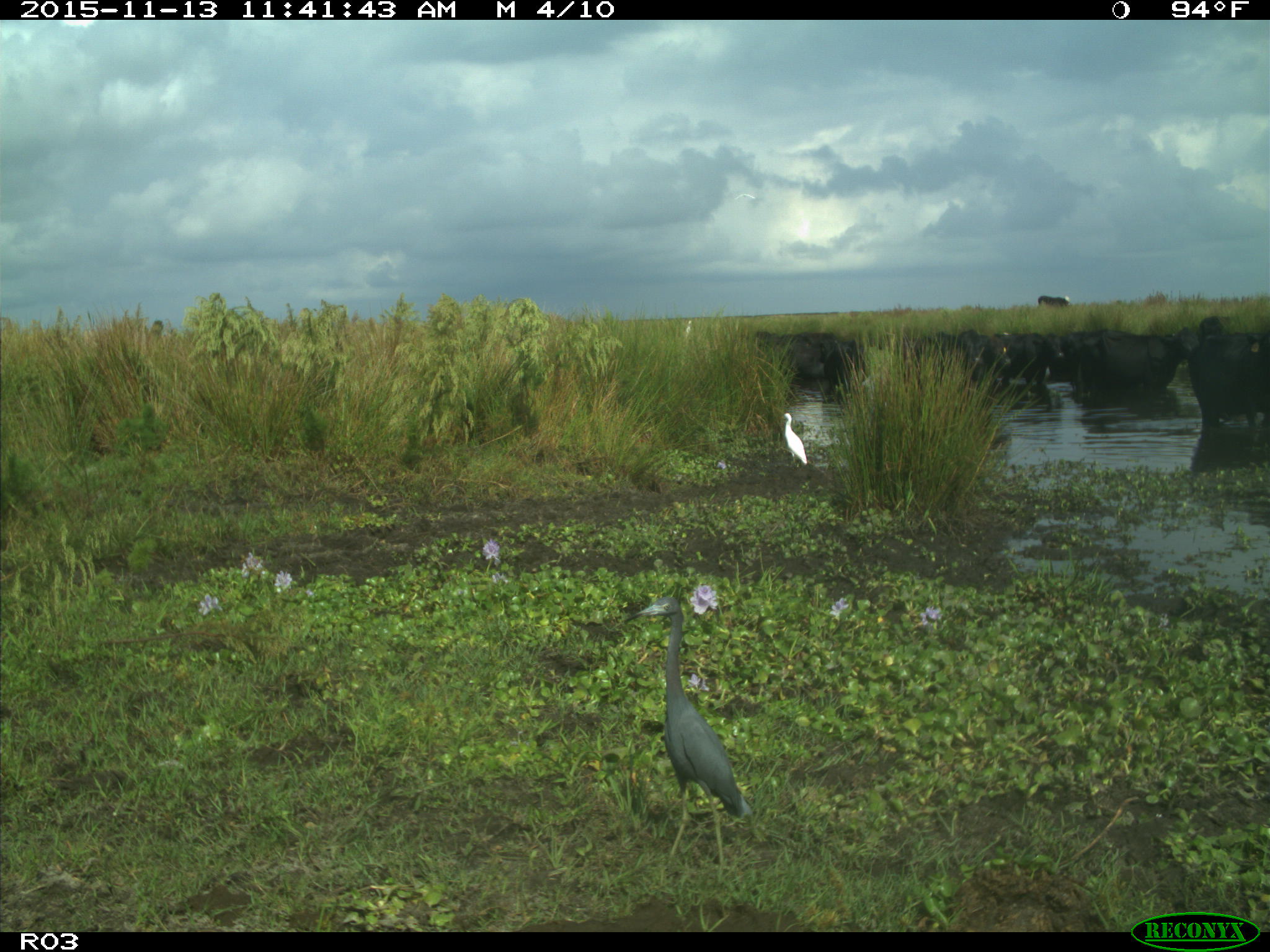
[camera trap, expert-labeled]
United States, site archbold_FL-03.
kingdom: Animalia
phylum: Chordata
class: Mammalia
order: Artiodactyla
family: Bovidae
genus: Bos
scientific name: Bos taurus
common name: domestic cow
Bos taurus (domestic cow).